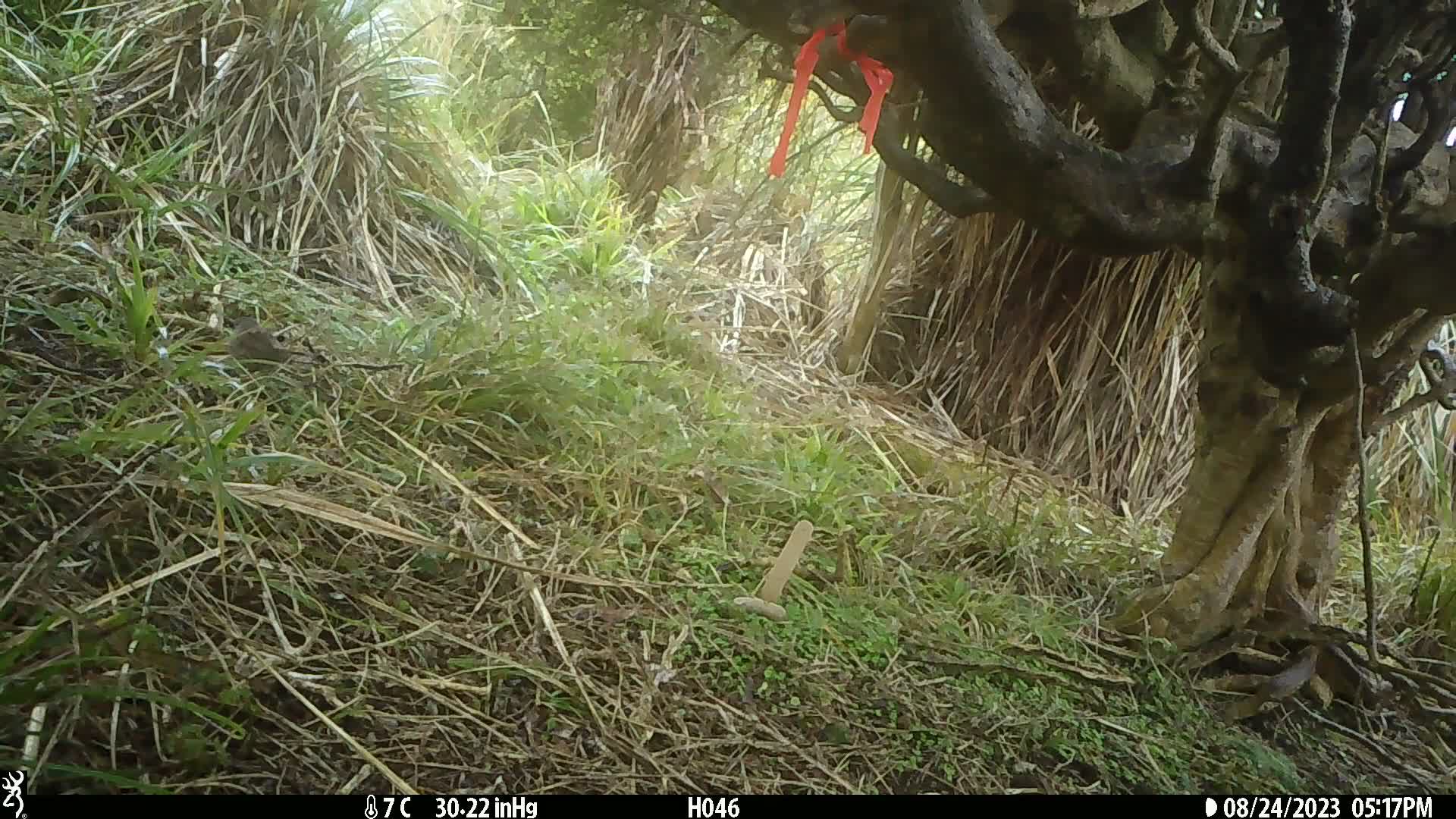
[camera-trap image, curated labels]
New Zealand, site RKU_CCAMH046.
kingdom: Animalia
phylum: Chordata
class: Aves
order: Passeriformes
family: Prunellidae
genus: Prunella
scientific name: Prunella modularis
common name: dunnock